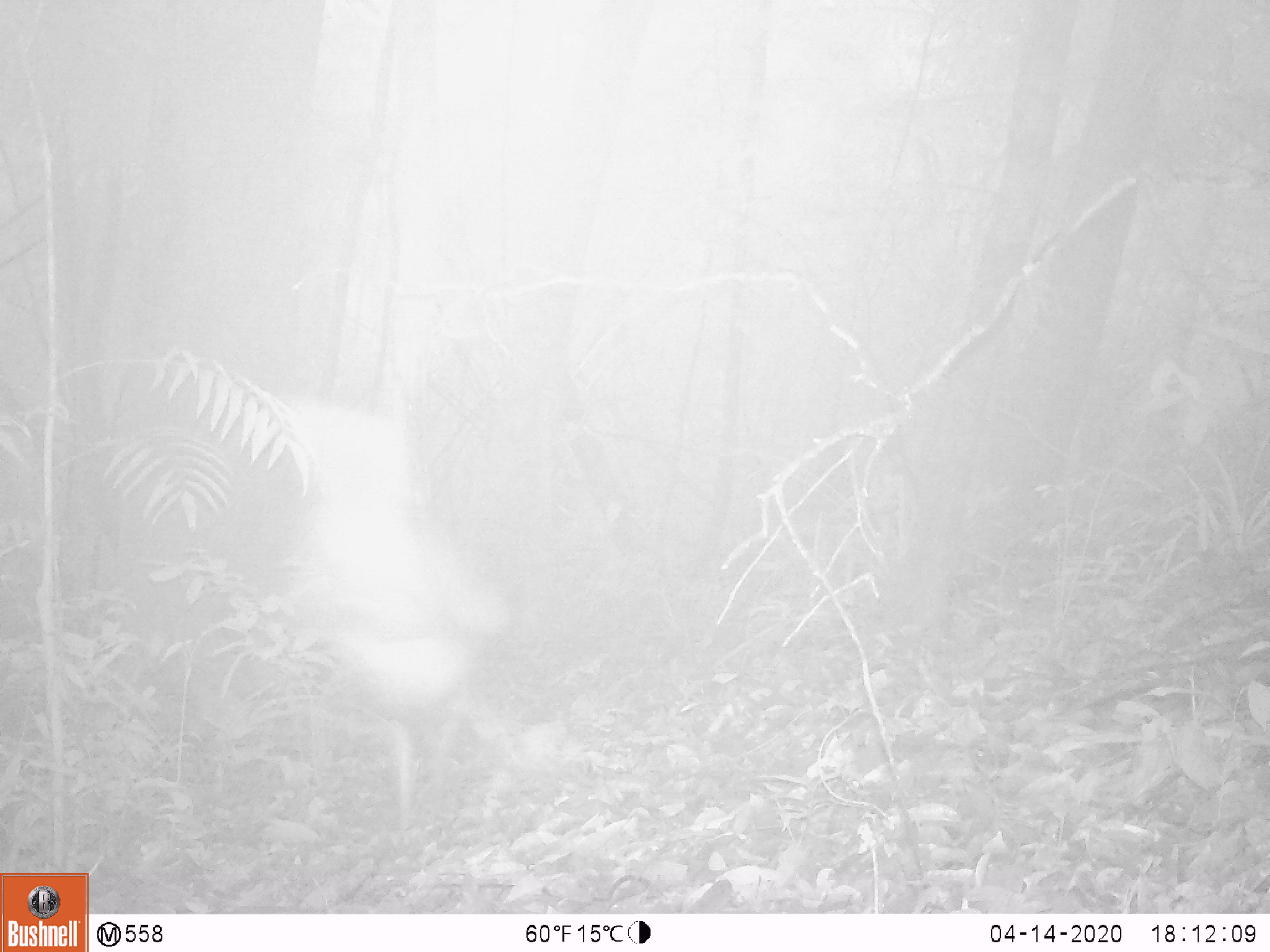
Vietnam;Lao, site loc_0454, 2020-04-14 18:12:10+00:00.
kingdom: Animalia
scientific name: Animalia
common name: animal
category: unidentified animal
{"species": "unidentified animal (animal) (Animalia)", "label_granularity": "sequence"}